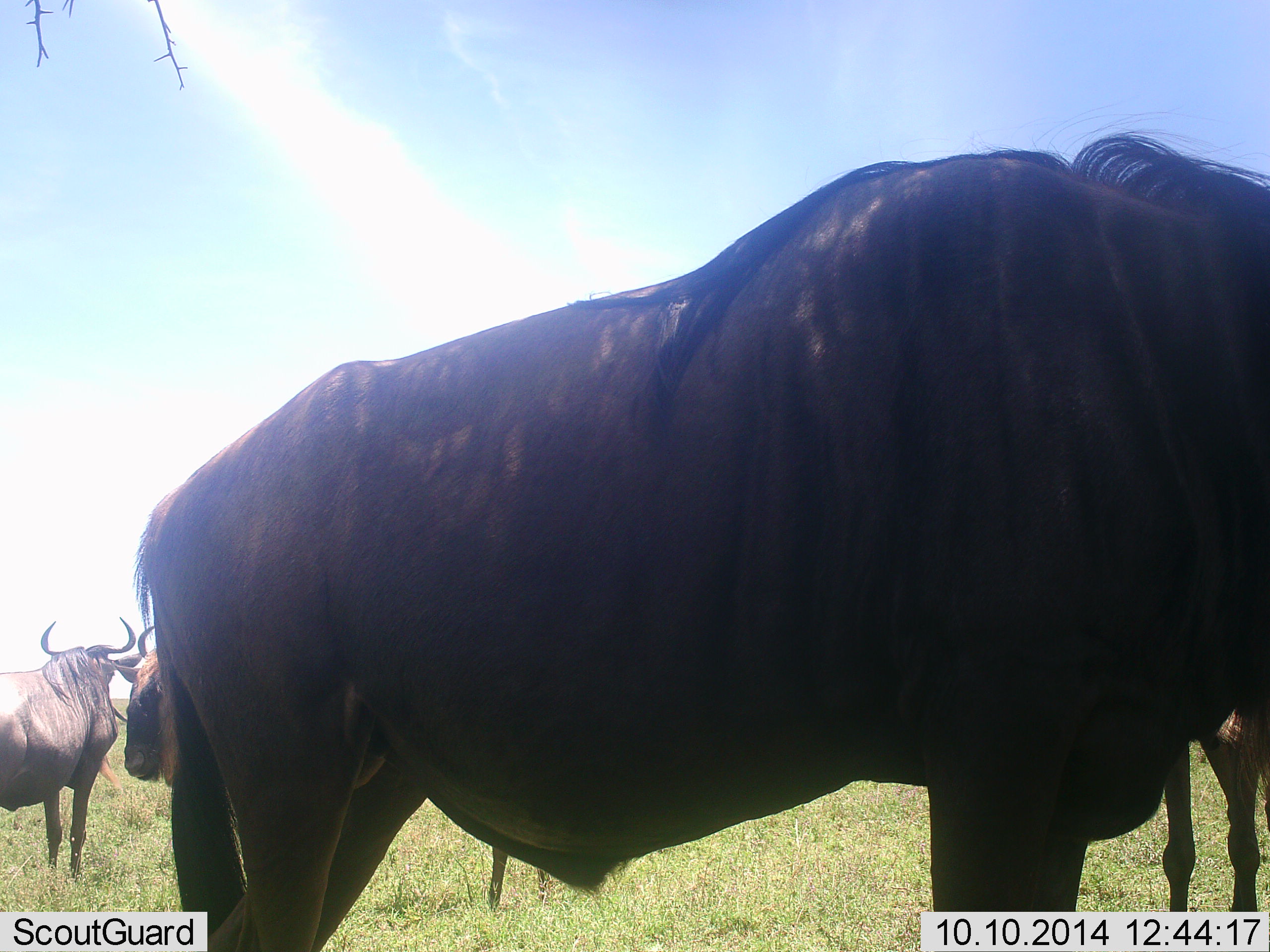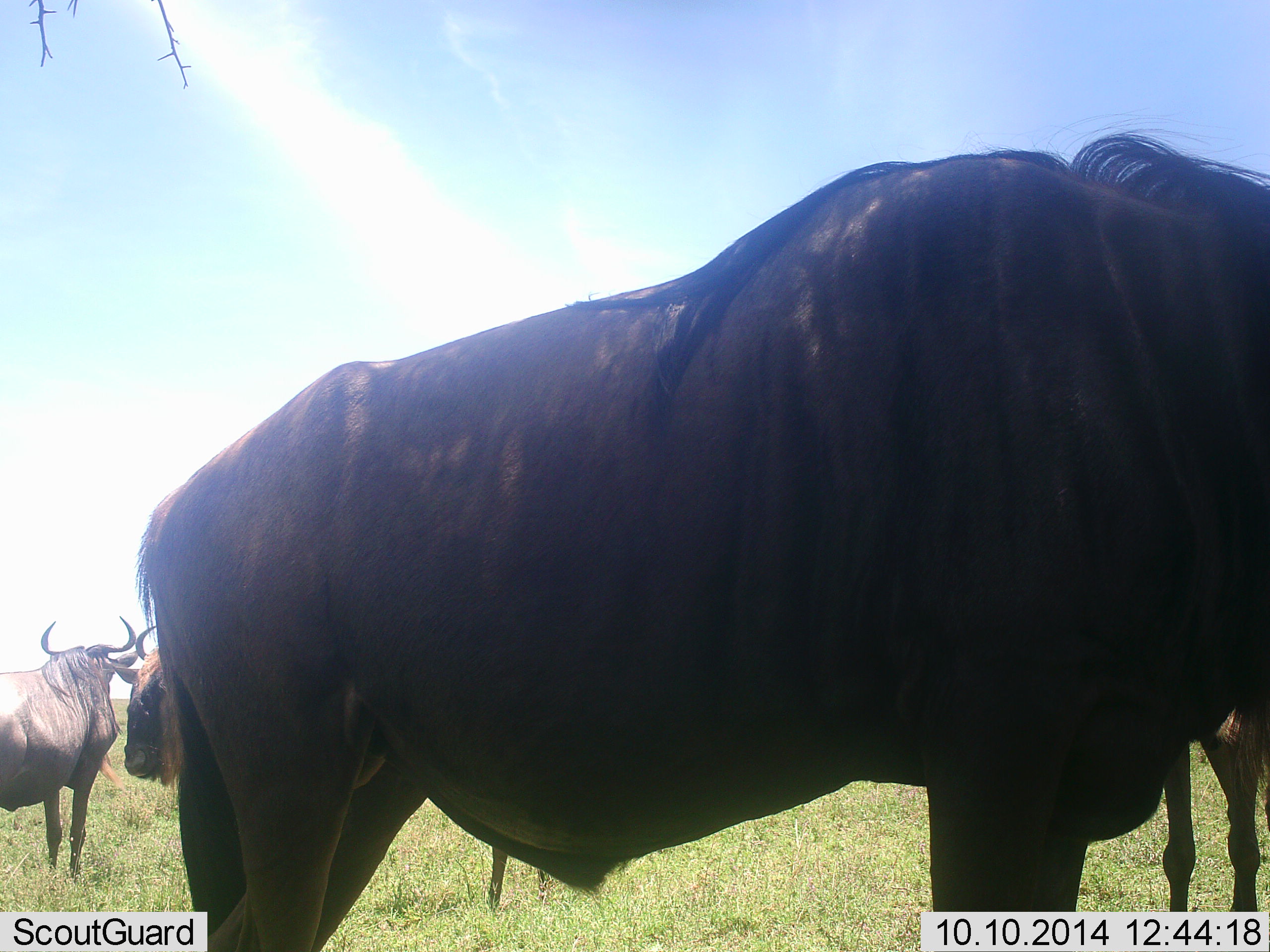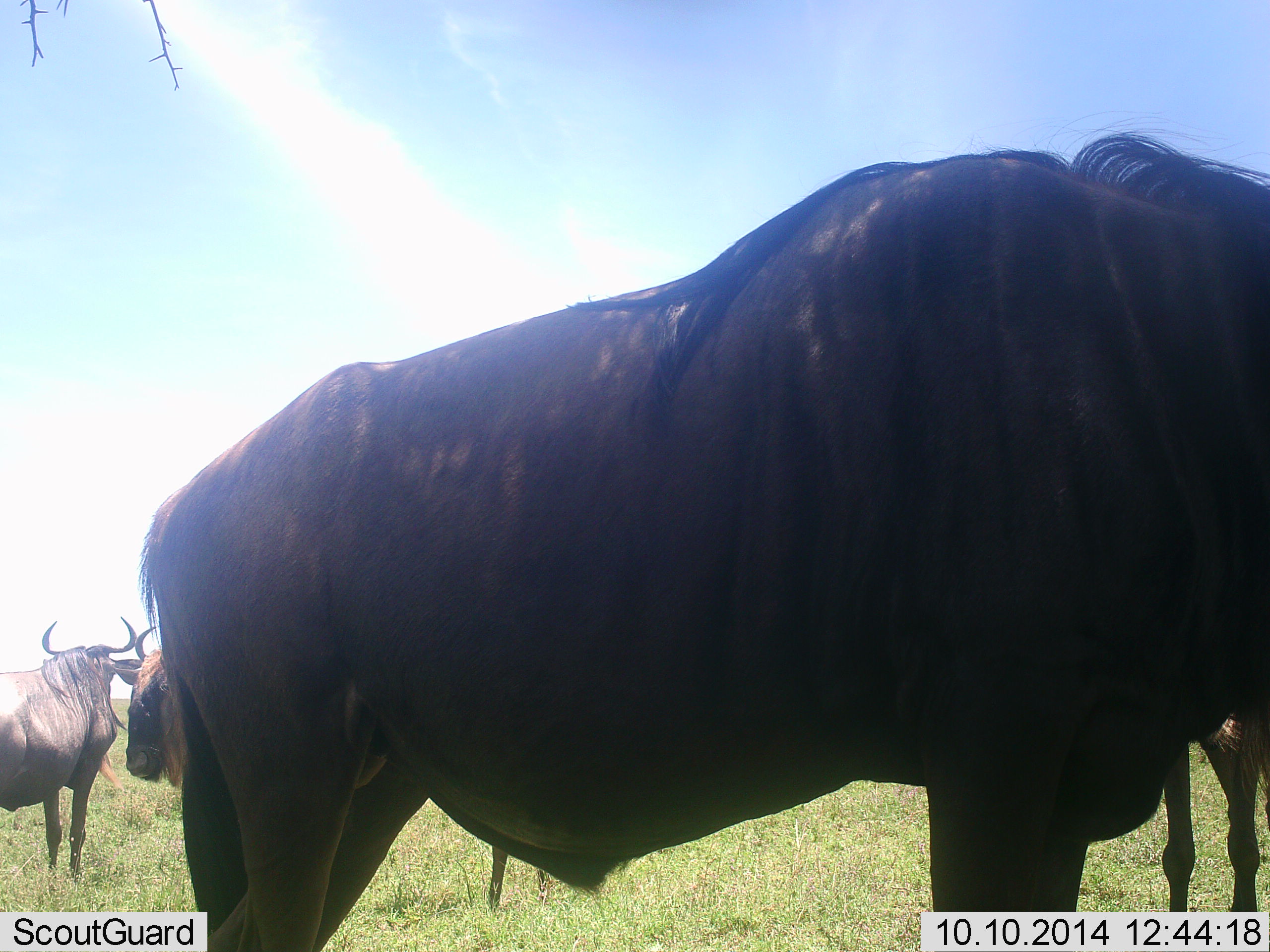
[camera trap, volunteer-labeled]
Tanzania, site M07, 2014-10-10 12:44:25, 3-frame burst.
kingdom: Animalia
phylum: Chordata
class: Mammalia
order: Artiodactyla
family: Bovidae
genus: Connochaetes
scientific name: Connochaetes taurinus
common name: blue wildebeest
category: wildebeest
Wildebeest (blue wildebeest) (Connochaetes taurinus), count 4. Behavior (volunteer vote fractions): standing 100%, resting 20%, moving 0%, interacting 0%. Young present (vote fraction): 0%. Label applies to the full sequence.